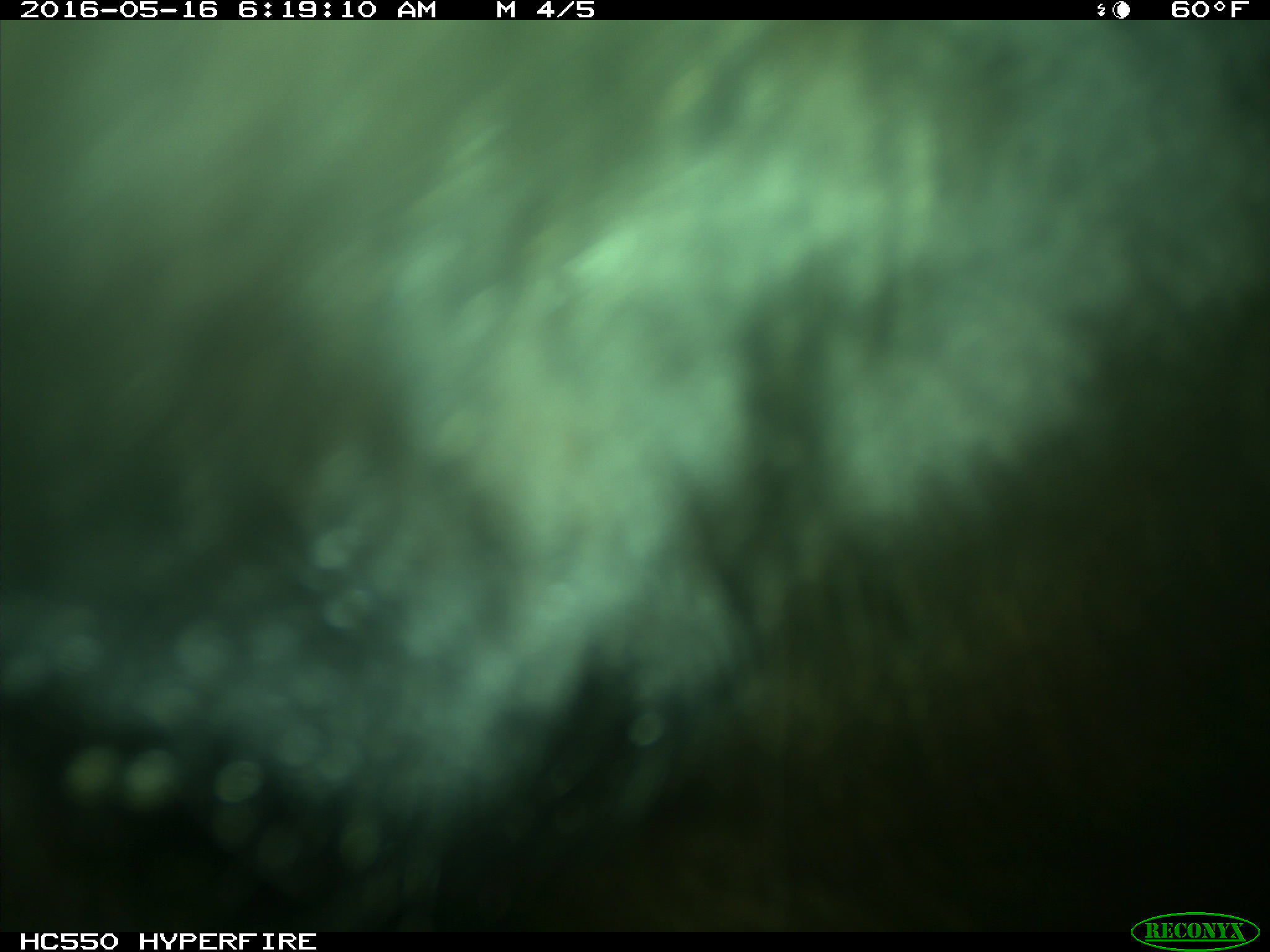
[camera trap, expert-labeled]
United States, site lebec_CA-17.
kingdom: Animalia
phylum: Chordata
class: Mammalia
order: Artiodactyla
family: Bovidae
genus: Bos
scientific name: Bos taurus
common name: domestic cow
Bos taurus (domestic cow).